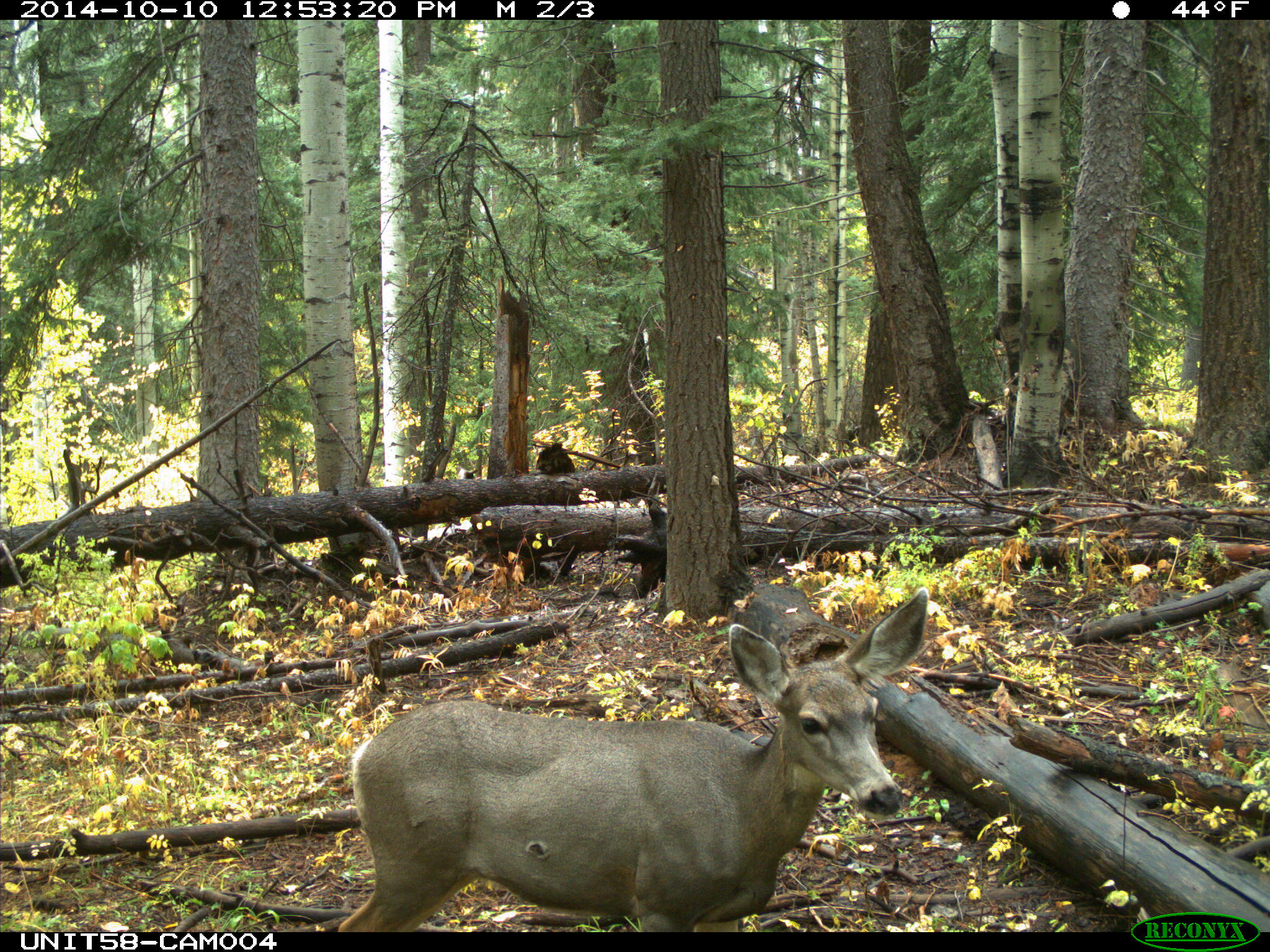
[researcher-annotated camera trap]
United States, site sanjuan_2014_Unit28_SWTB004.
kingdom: Animalia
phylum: Chordata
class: Mammalia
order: Artiodactyla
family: Cervidae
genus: Odocoileus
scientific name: Odocoileus hemionus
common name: mule deer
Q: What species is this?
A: Odocoileus hemionus (mule deer).